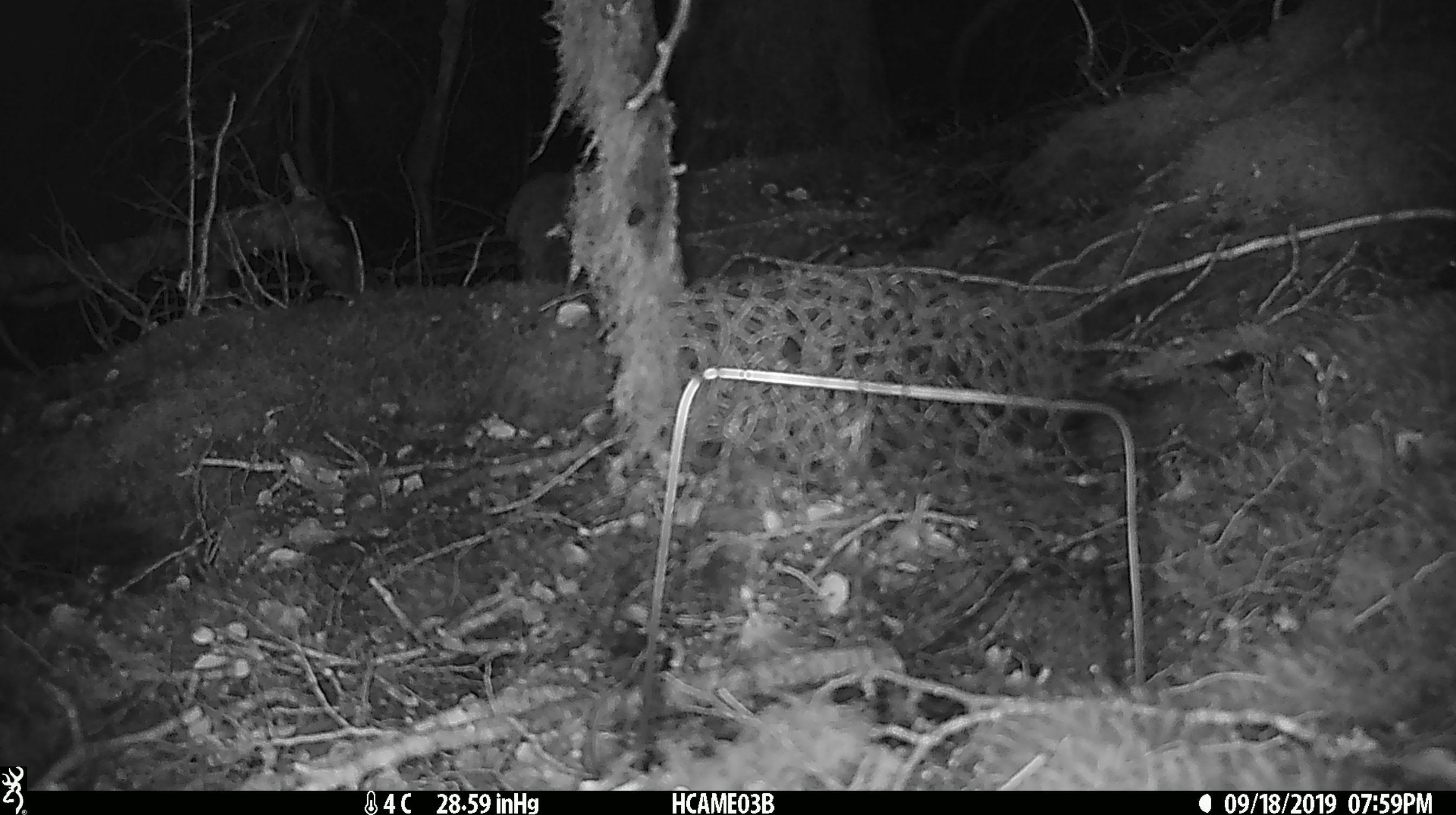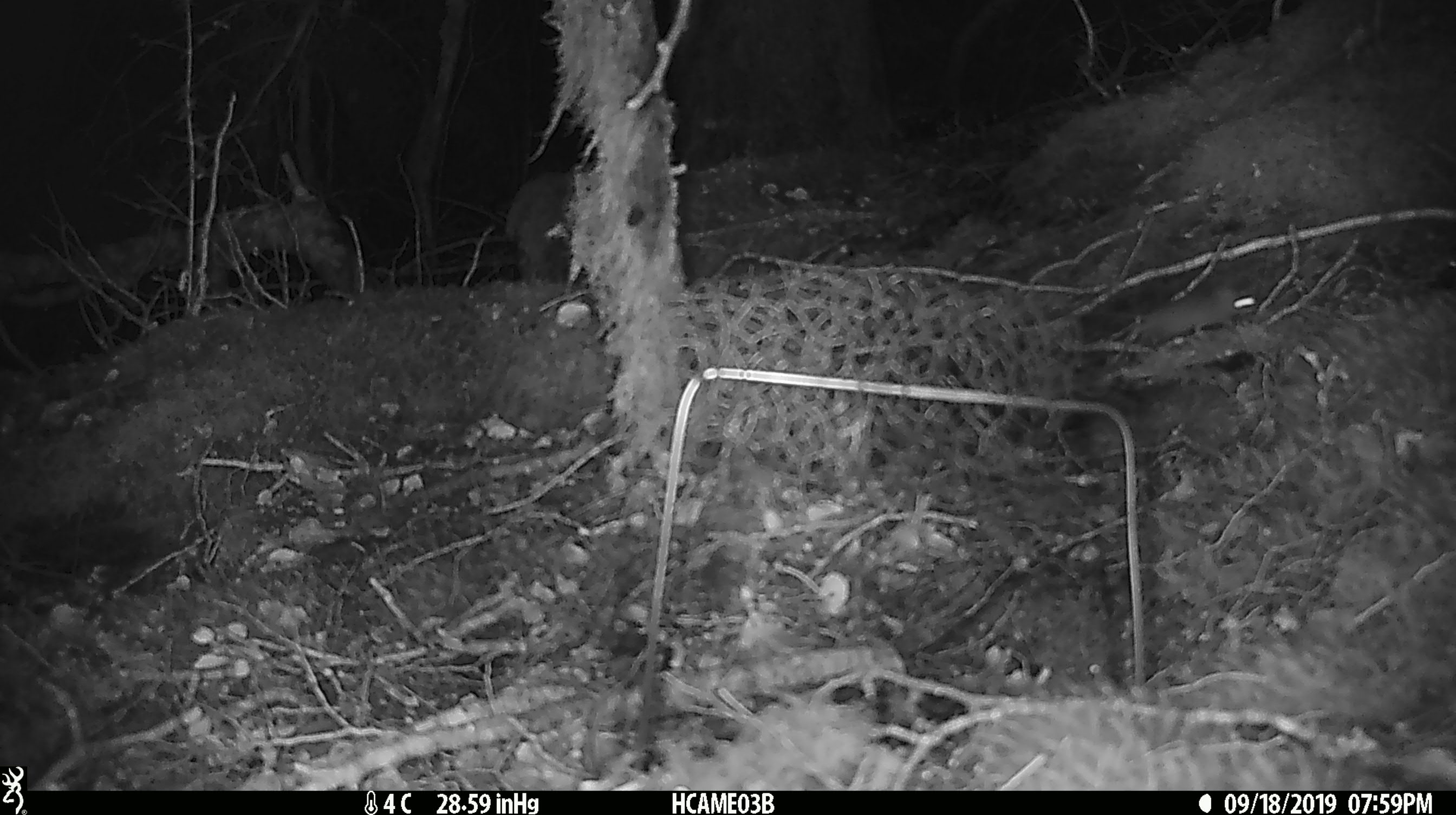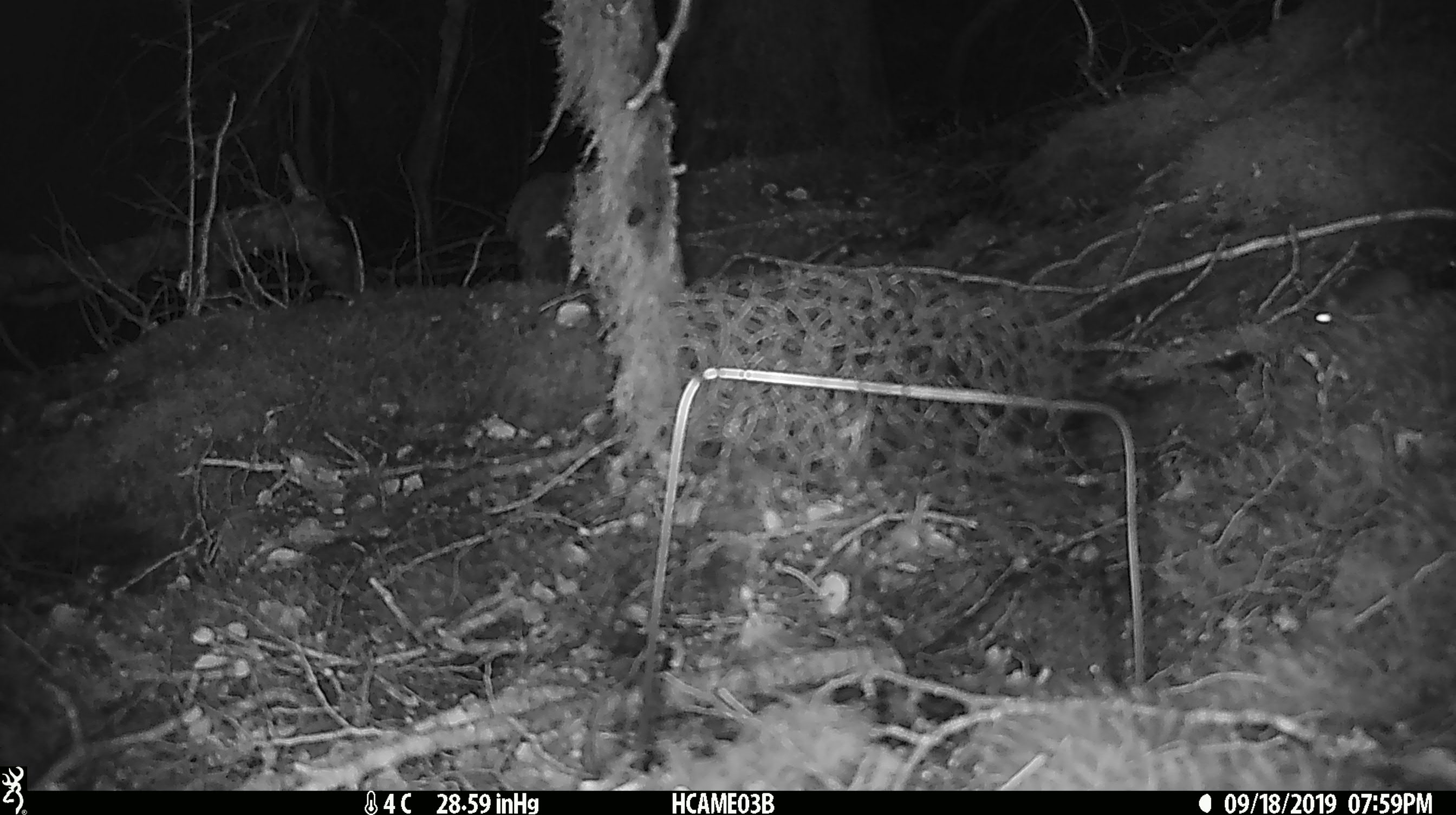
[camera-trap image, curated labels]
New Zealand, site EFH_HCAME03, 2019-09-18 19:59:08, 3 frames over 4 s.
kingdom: Animalia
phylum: Chordata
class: Mammalia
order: Rodentia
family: Muridae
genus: Mus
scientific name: Mus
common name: mouse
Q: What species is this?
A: Mouse (Mus).